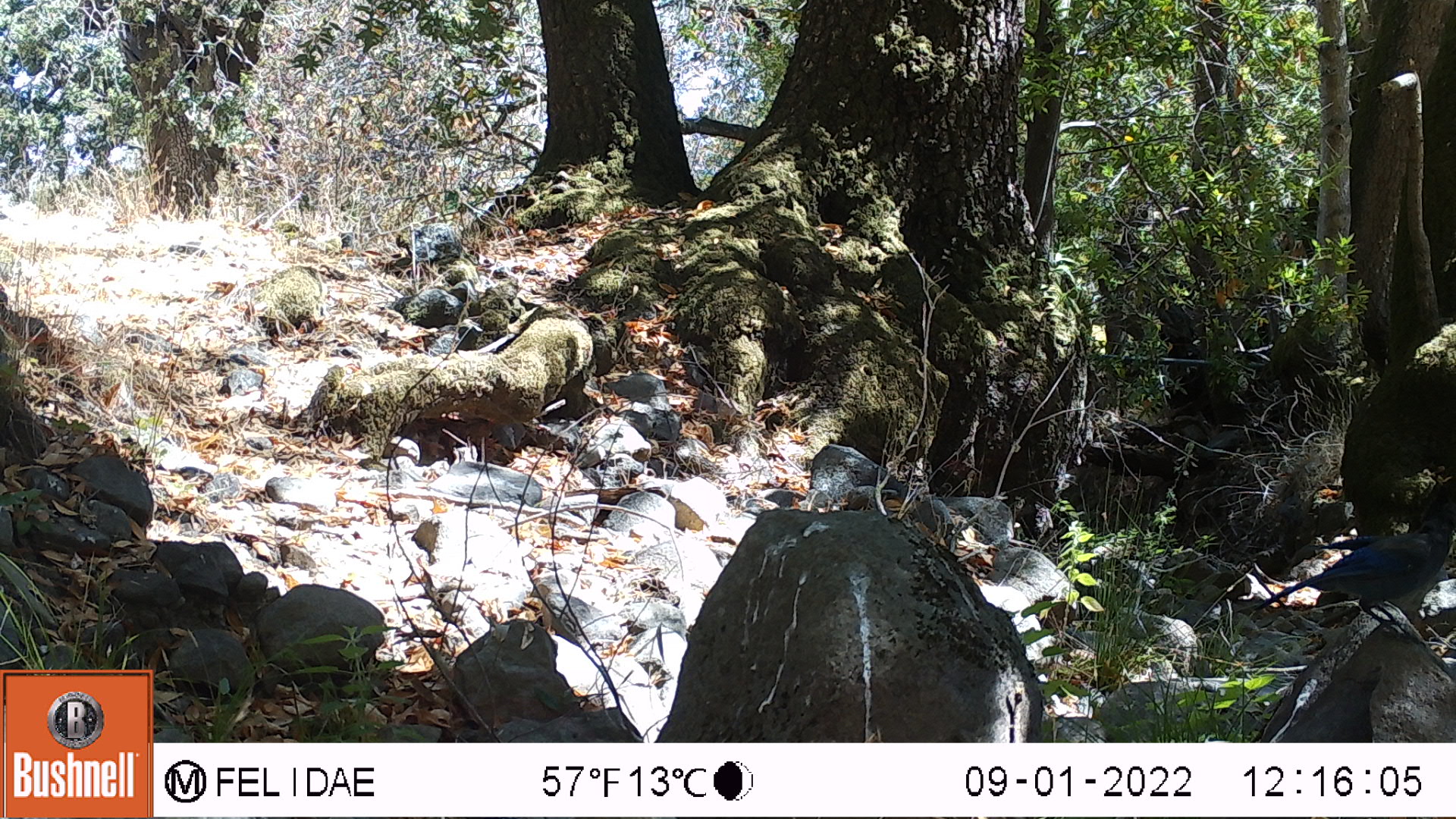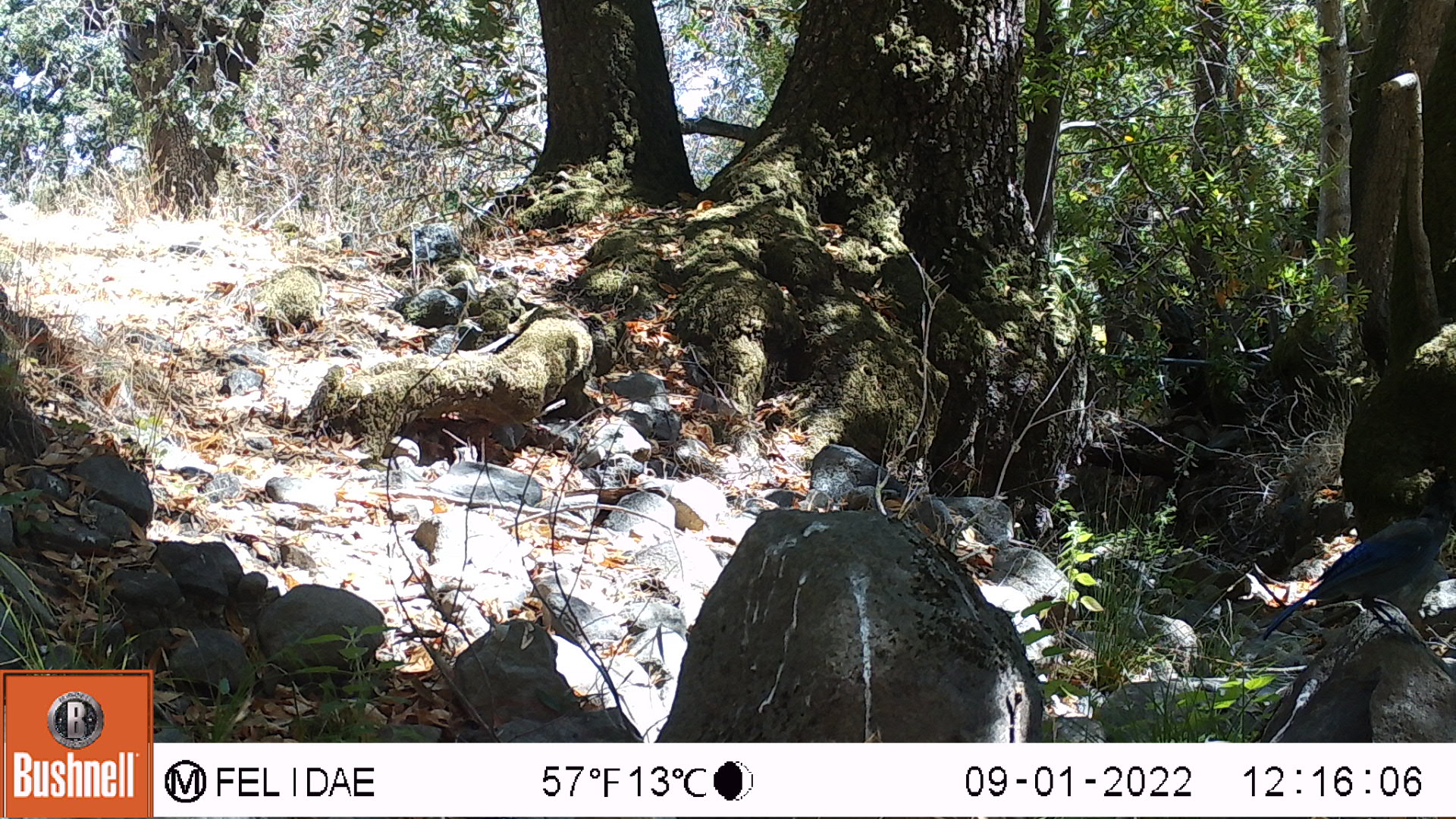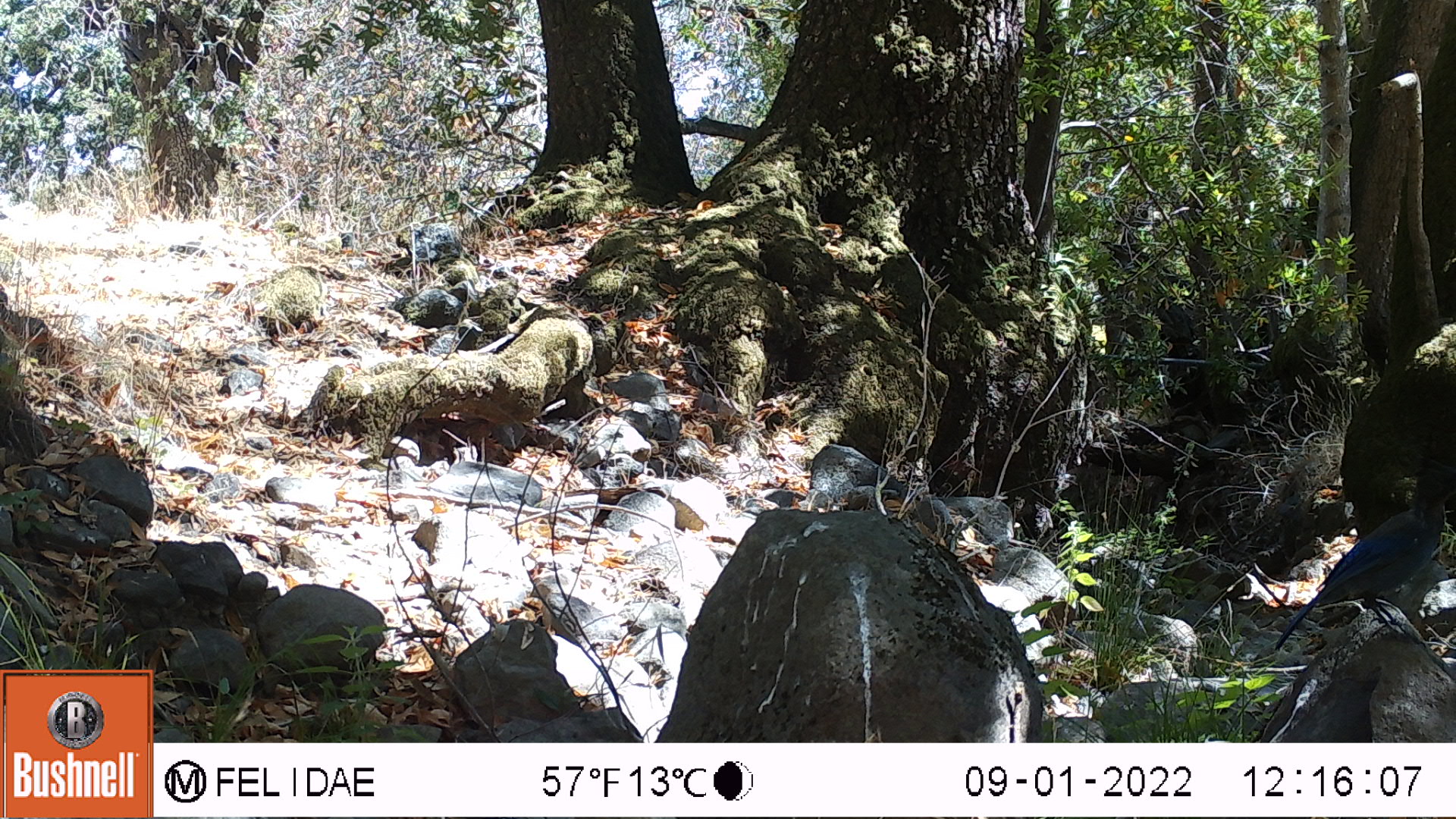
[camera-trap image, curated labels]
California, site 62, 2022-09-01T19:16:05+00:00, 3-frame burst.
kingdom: Animalia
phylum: Chordata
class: Aves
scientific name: Aves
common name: bird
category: unknown bird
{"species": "unknown bird (bird) (Aves)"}